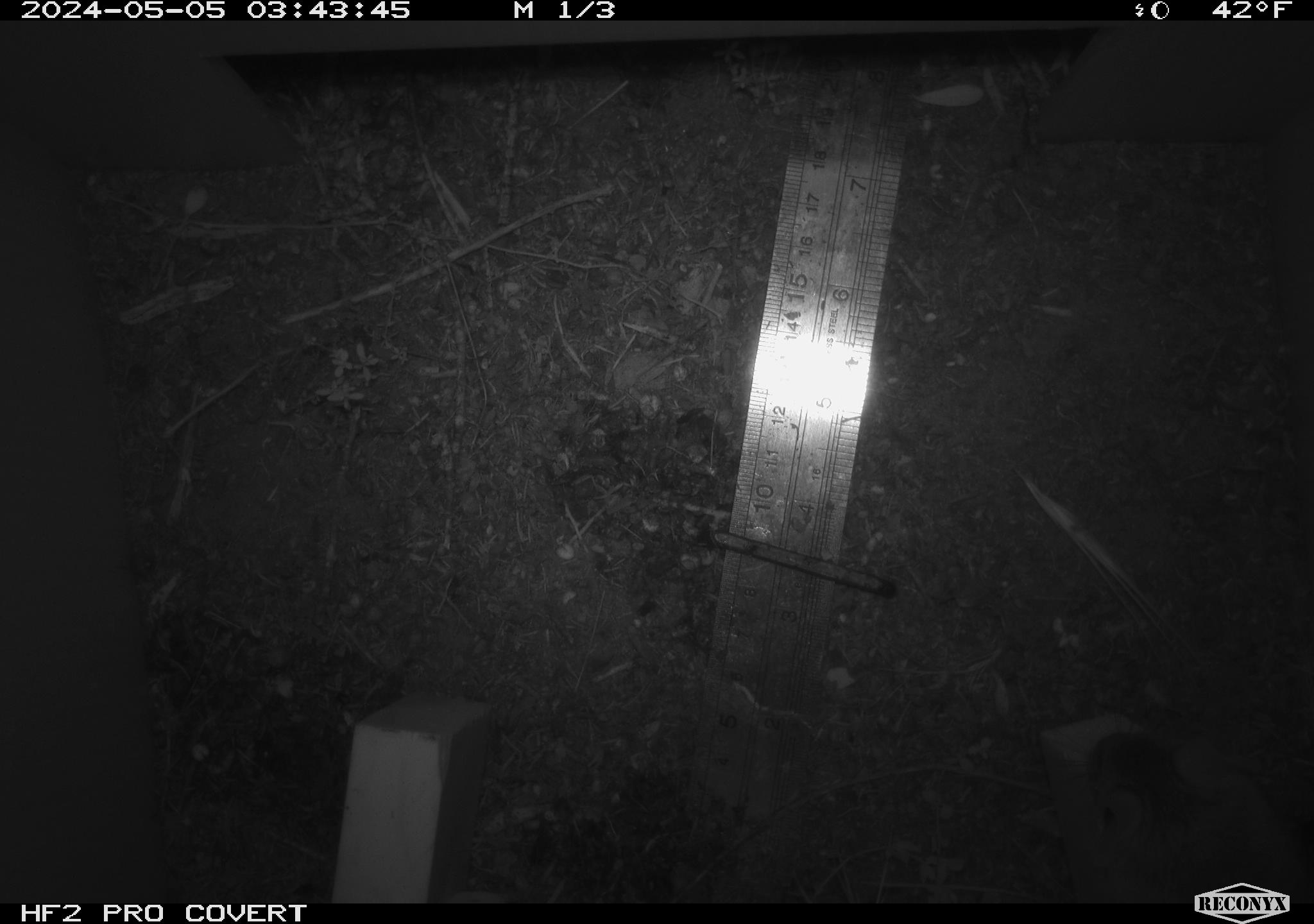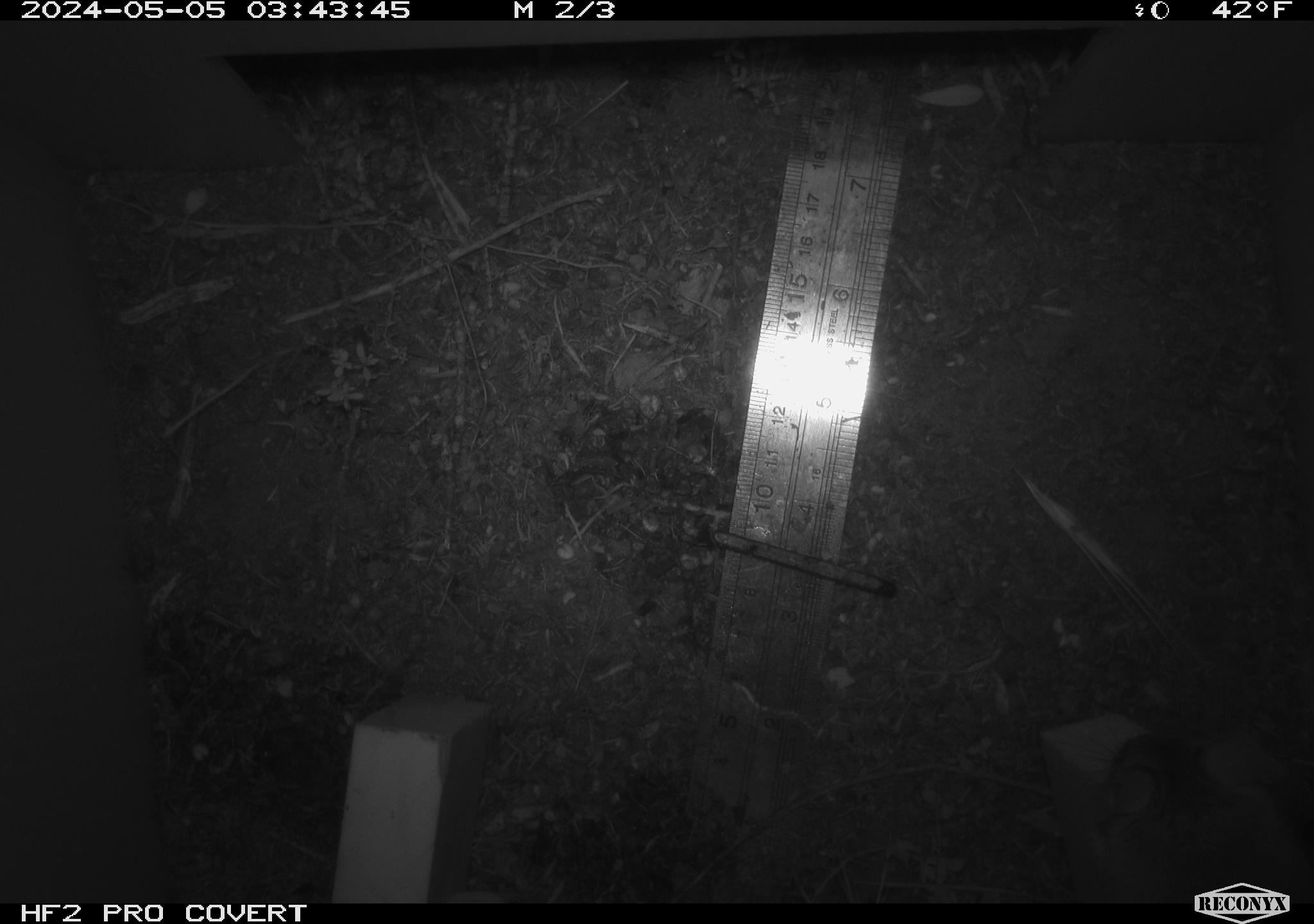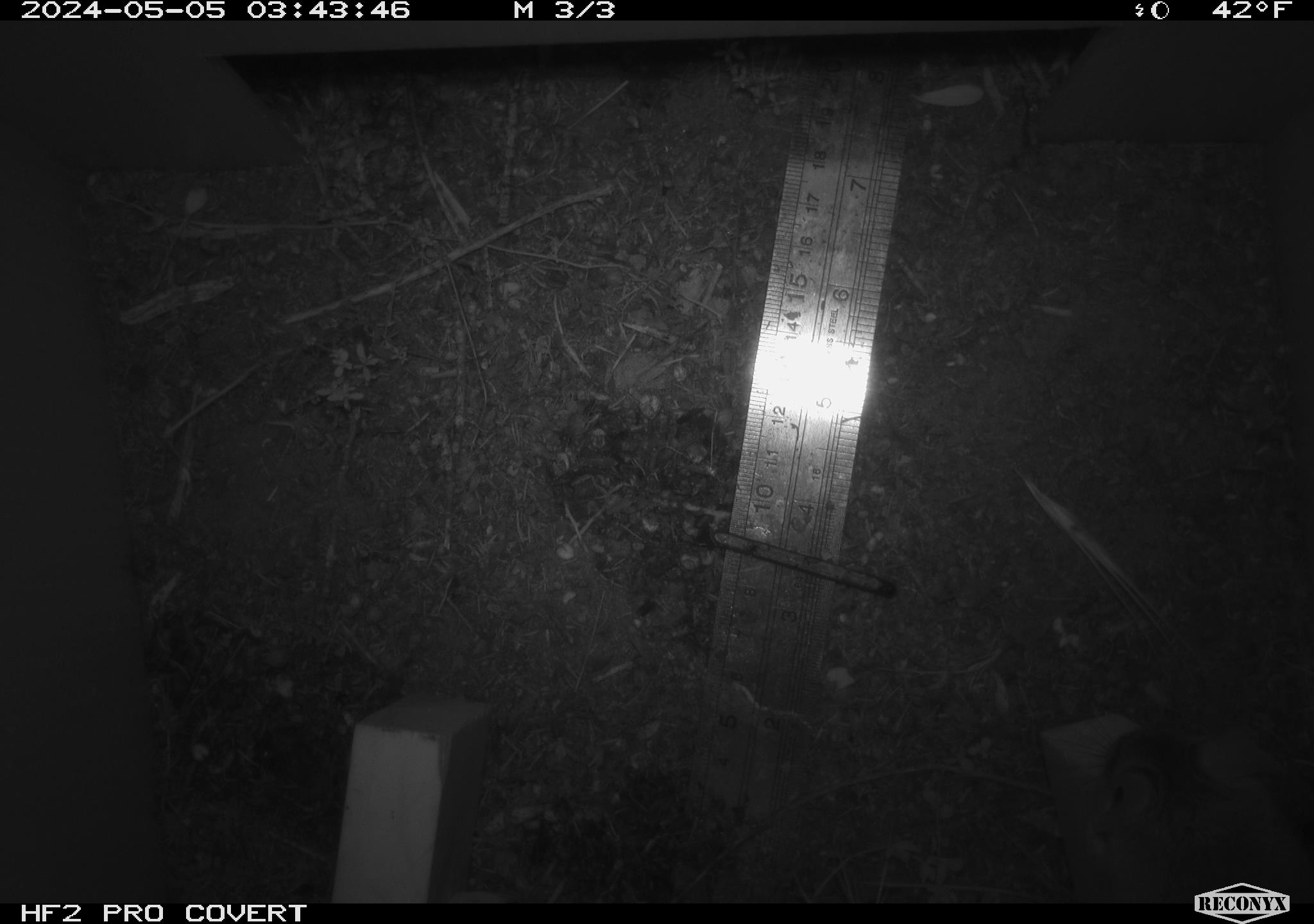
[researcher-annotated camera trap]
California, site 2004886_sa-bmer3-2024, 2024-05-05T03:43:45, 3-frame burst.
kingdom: Animalia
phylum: Chordata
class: Mammalia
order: Rodentia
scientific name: Rodentia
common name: mouse species